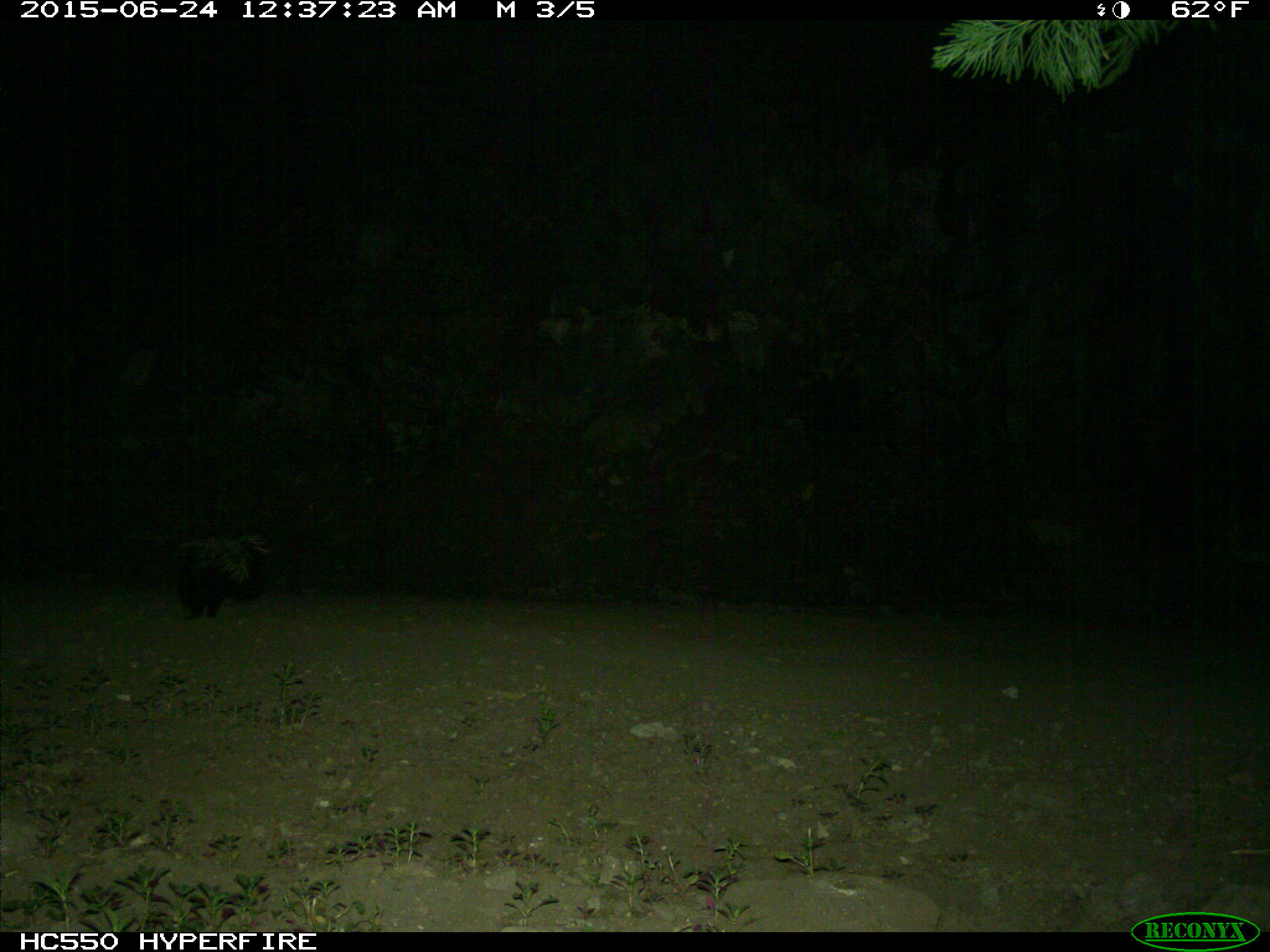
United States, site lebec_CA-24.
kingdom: Animalia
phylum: Chordata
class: Mammalia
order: Carnivora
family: Mephitidae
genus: Mephitis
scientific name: Mephitis mephitis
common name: striped skunk